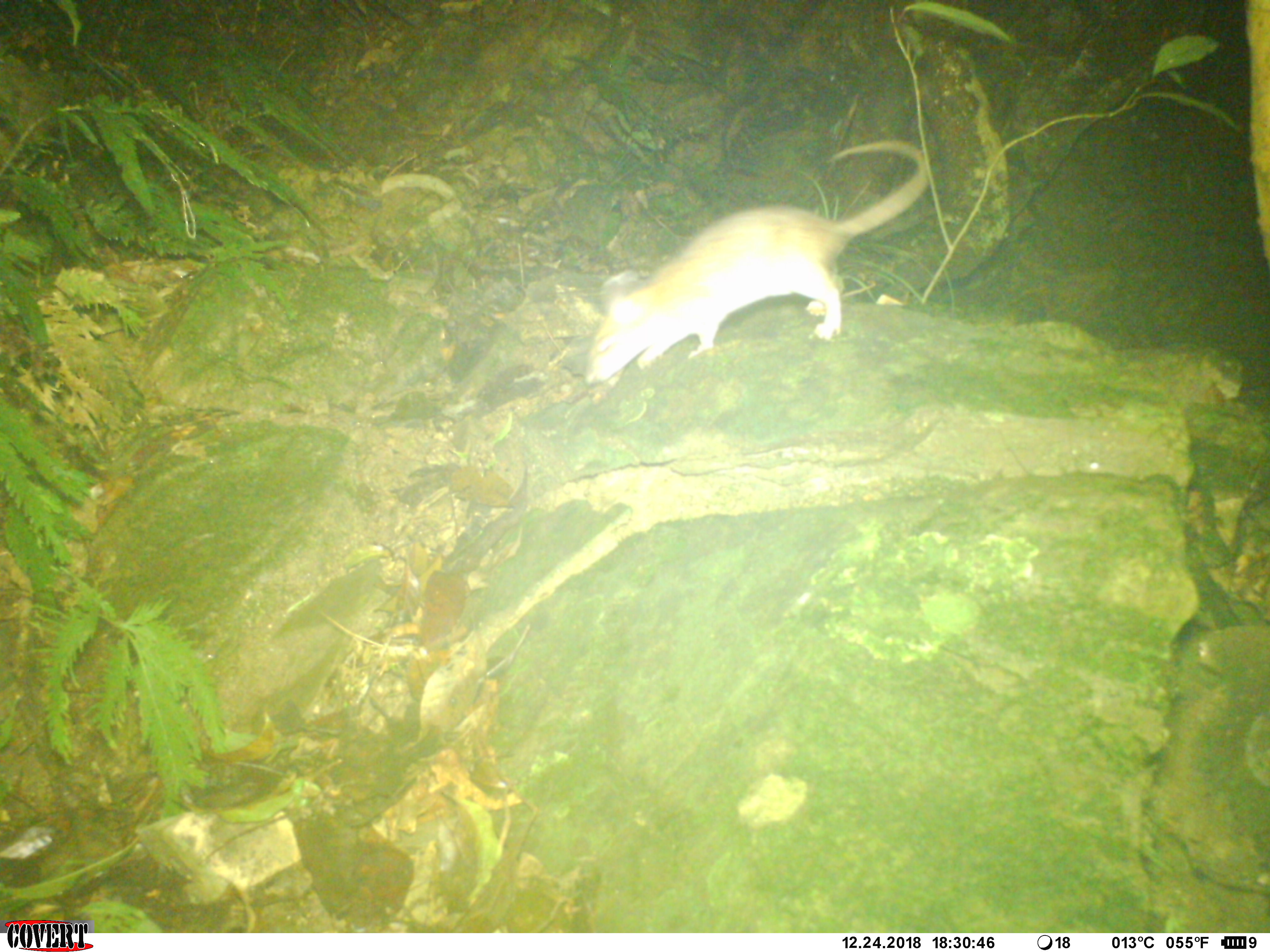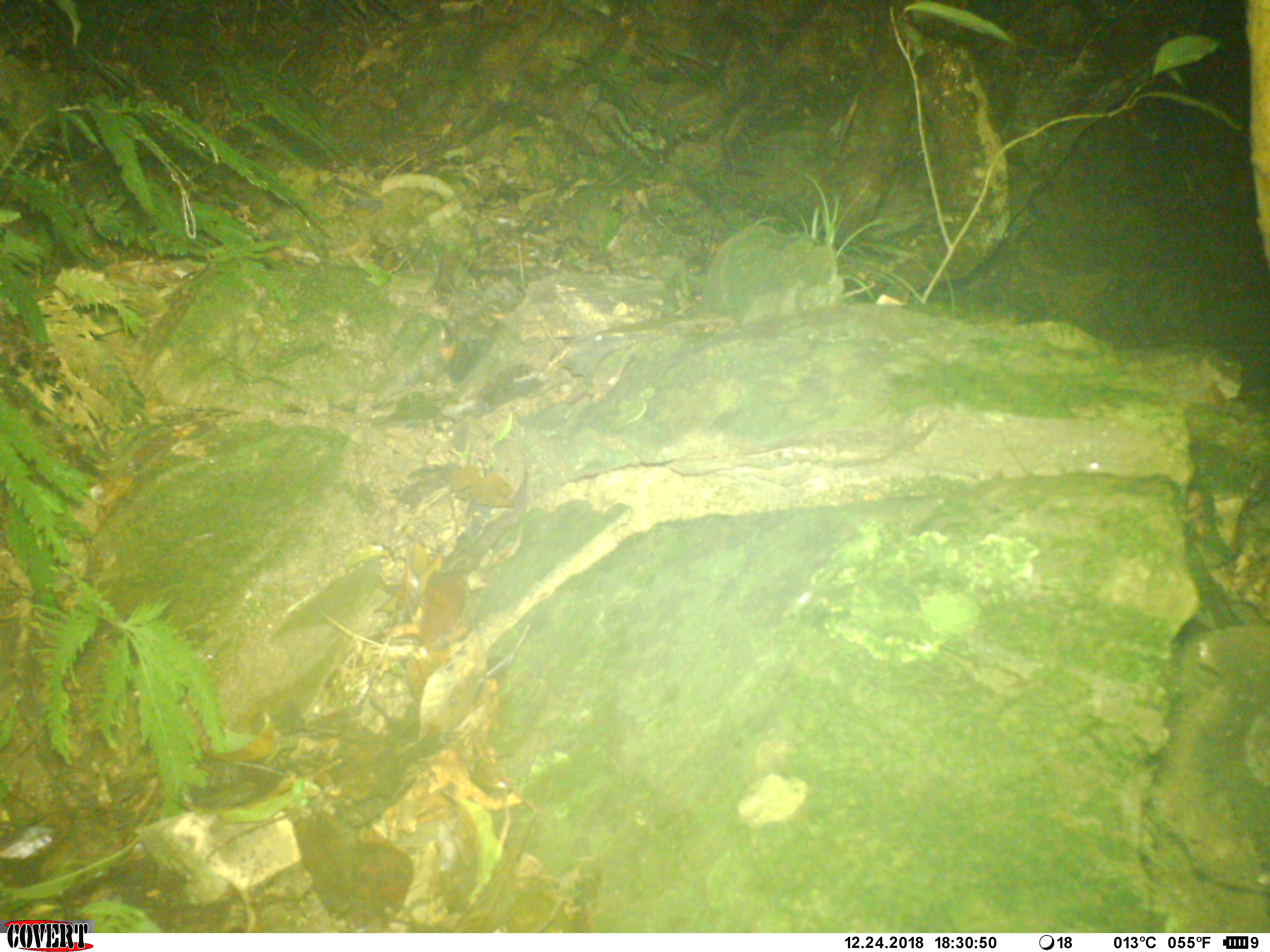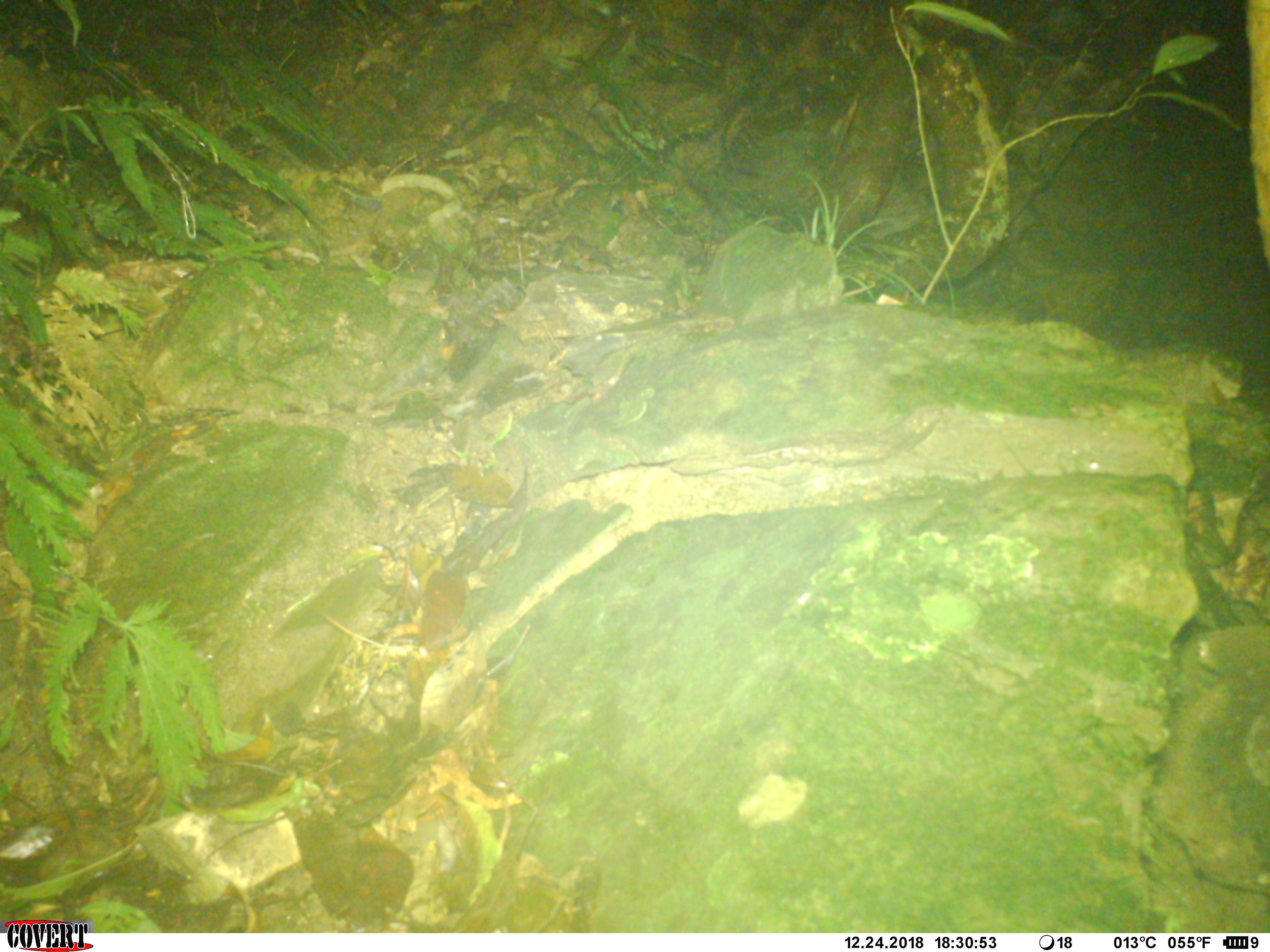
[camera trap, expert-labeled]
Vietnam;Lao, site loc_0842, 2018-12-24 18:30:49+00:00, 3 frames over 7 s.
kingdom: Animalia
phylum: Chordata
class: Mammalia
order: Rodentia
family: Muridae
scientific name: Muridae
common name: old-world mice and rats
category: unidentified murid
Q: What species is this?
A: Unidentified murid (old-world mice and rats) (Muridae).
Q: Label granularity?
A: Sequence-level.